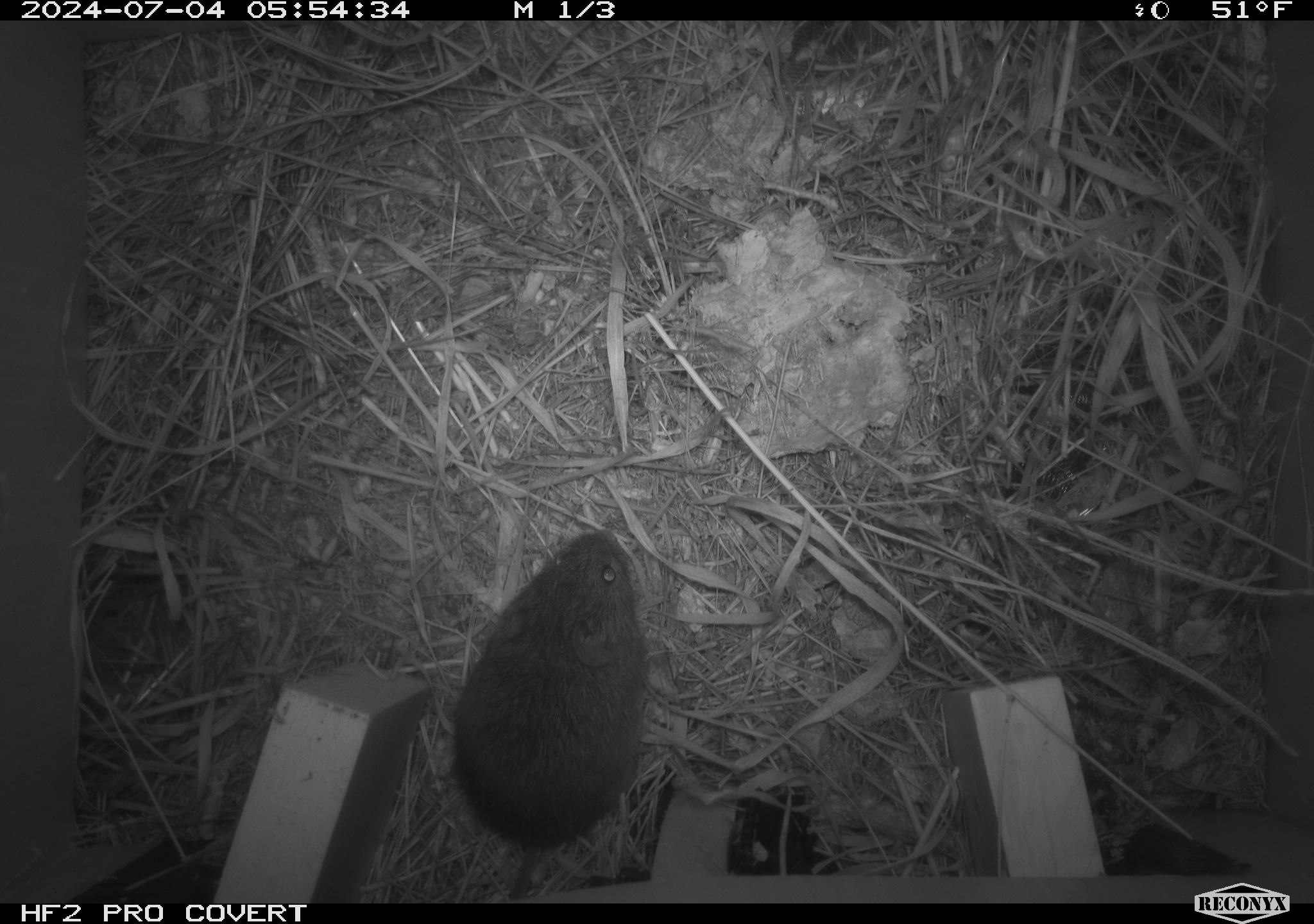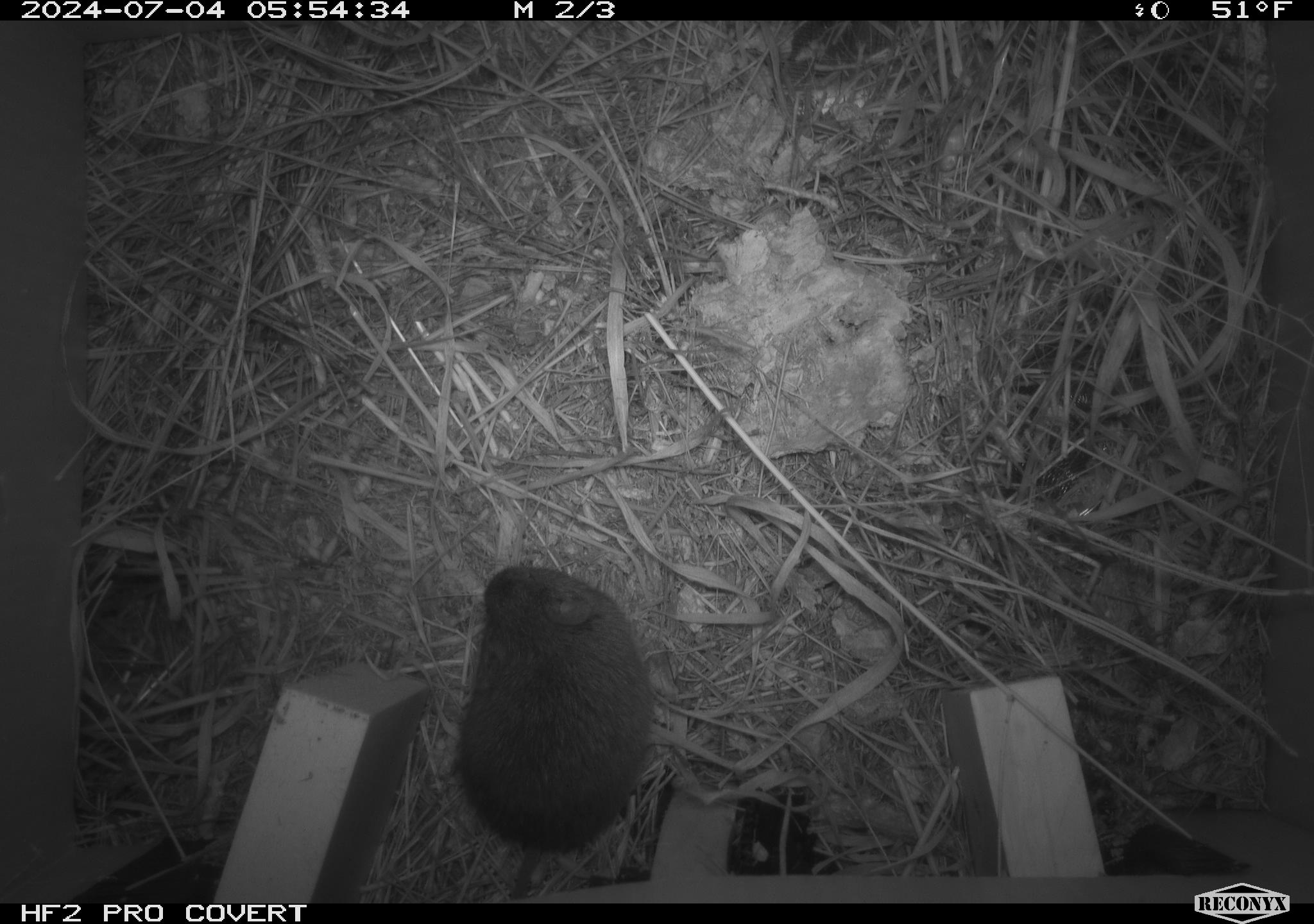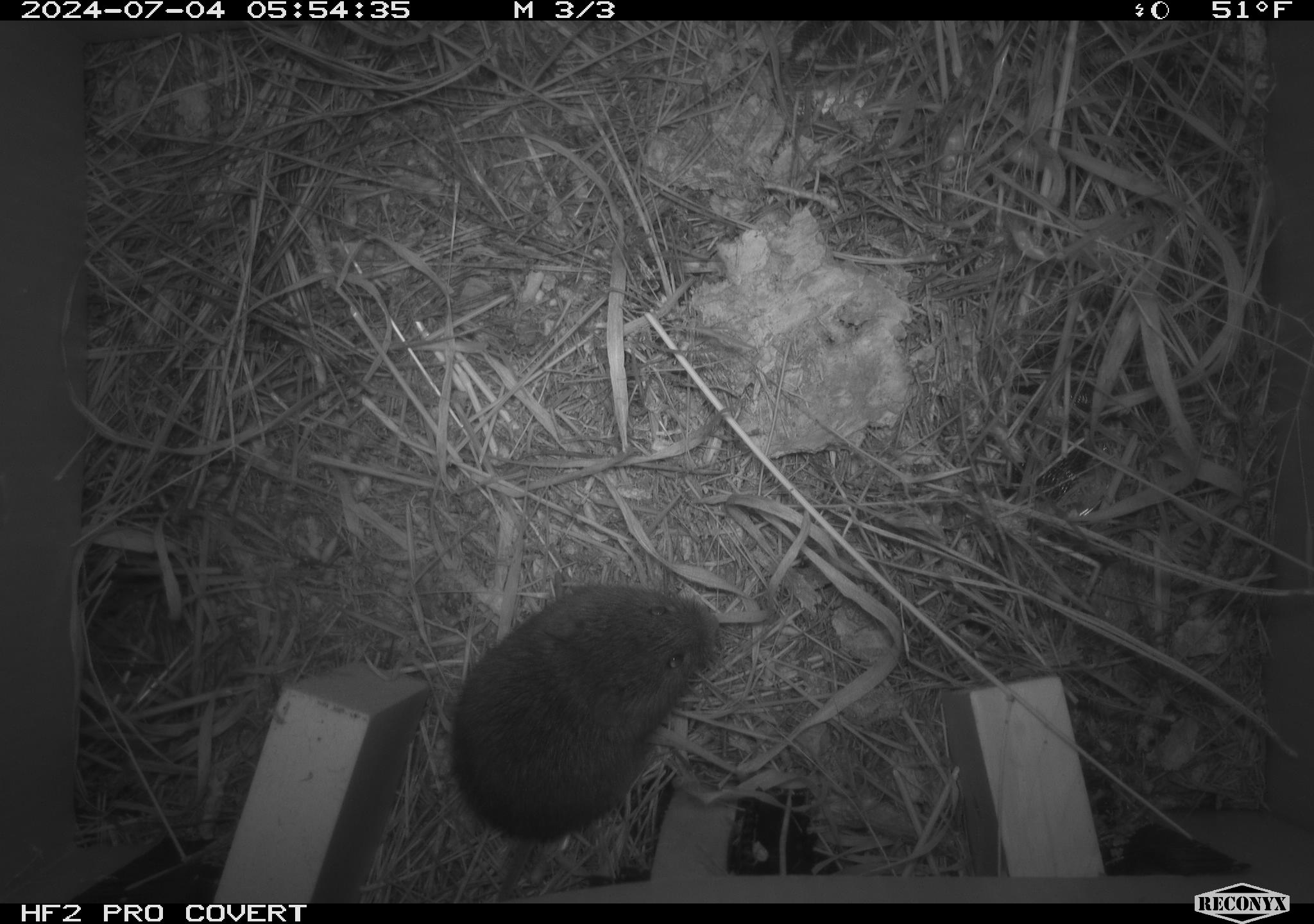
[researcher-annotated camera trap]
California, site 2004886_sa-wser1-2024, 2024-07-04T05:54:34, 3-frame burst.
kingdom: Animalia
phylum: Chordata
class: Mammalia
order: Rodentia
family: Cricetidae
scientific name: Arvicolinae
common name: voles, lemmings, and muskrats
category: arvicolinae subfamily